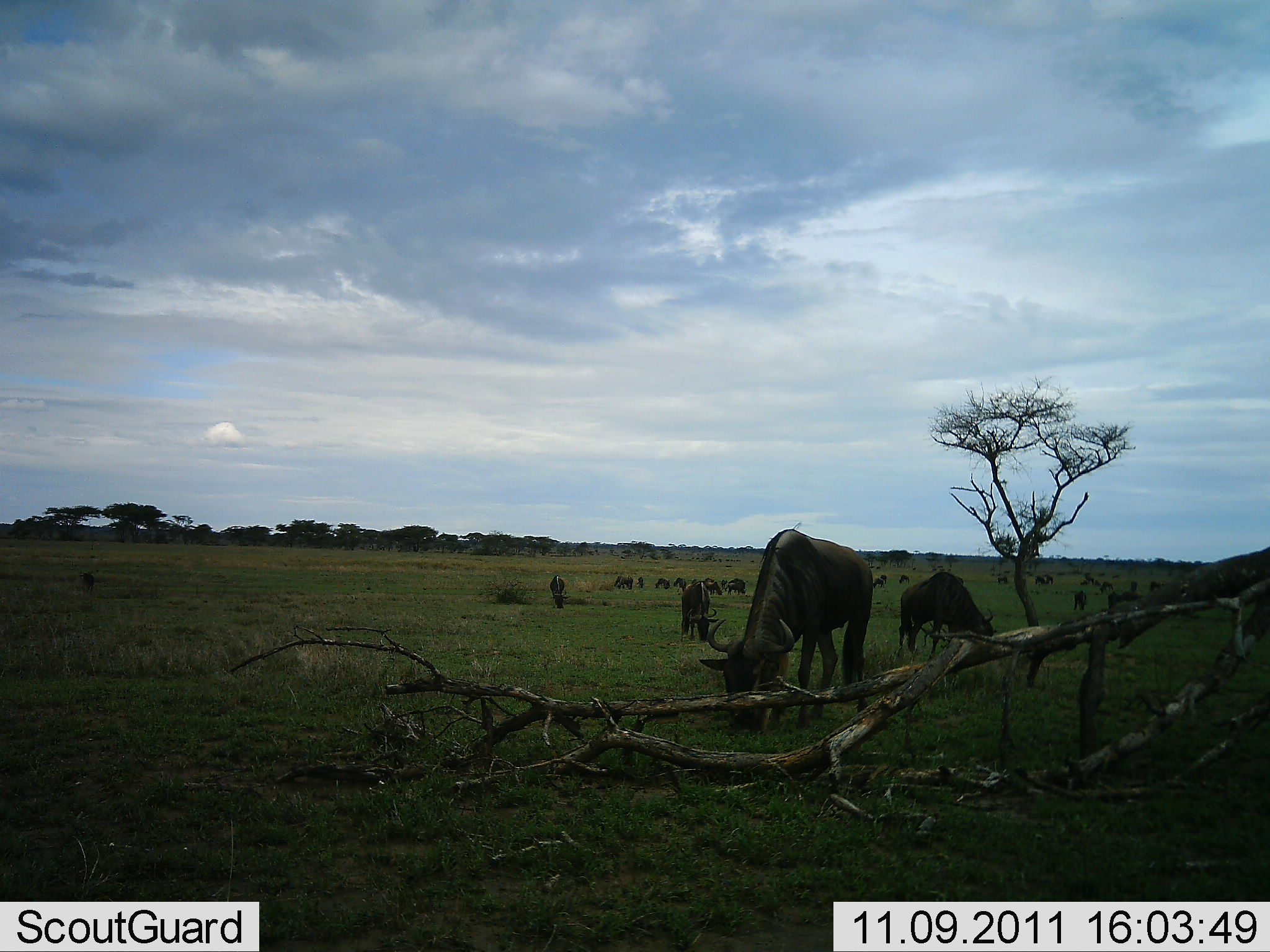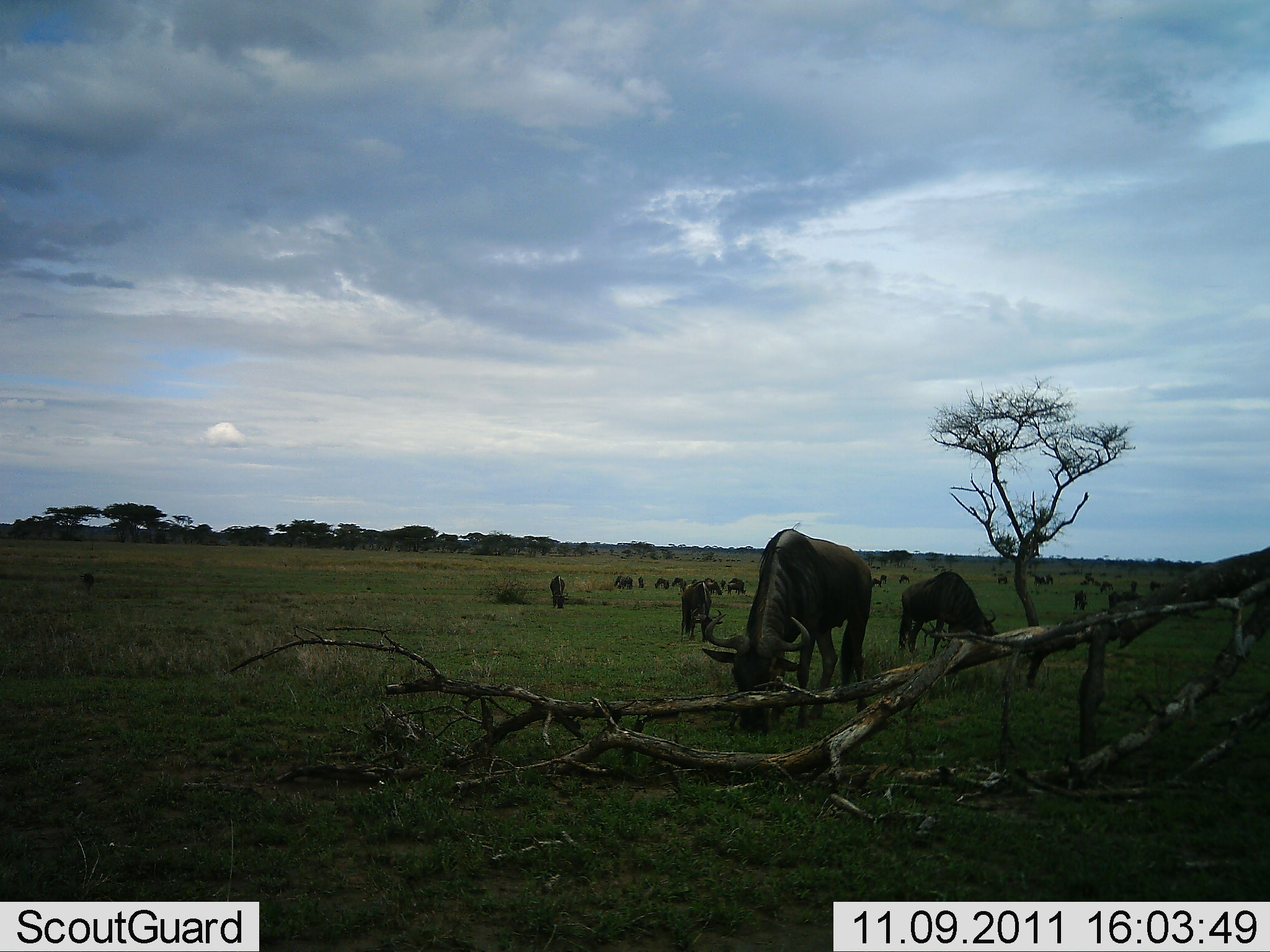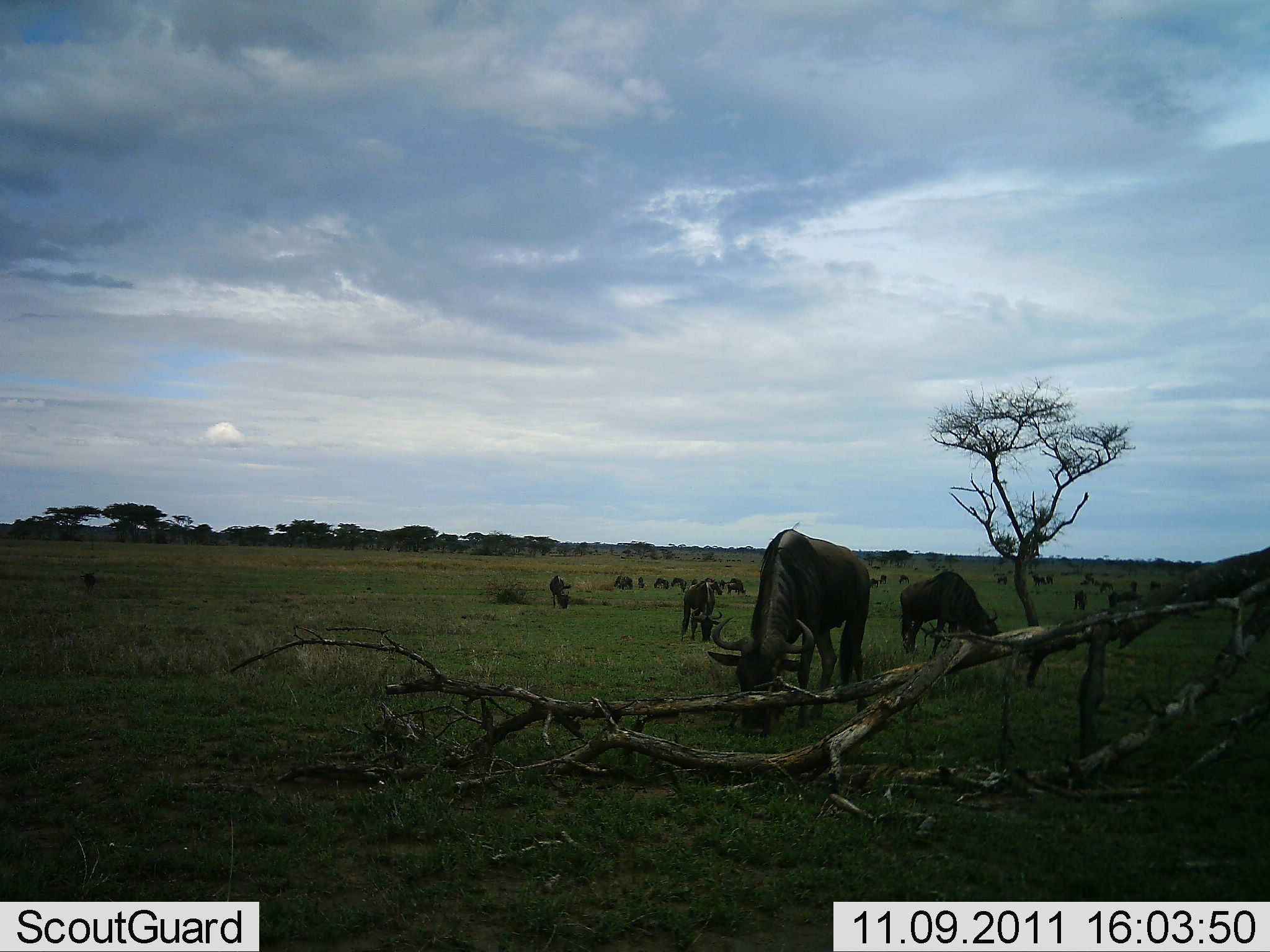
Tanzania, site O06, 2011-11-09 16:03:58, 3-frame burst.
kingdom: Animalia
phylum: Chordata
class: Mammalia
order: Artiodactyla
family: Bovidae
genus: Connochaetes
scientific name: Connochaetes taurinus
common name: blue wildebeest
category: wildebeest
Wildebeest (blue wildebeest) (Connochaetes taurinus), count 11-50. Behavior (volunteer vote fractions): standing 38%, resting 0%, moving 19%, interacting 0%. Young present (vote fraction): 0%. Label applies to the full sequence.